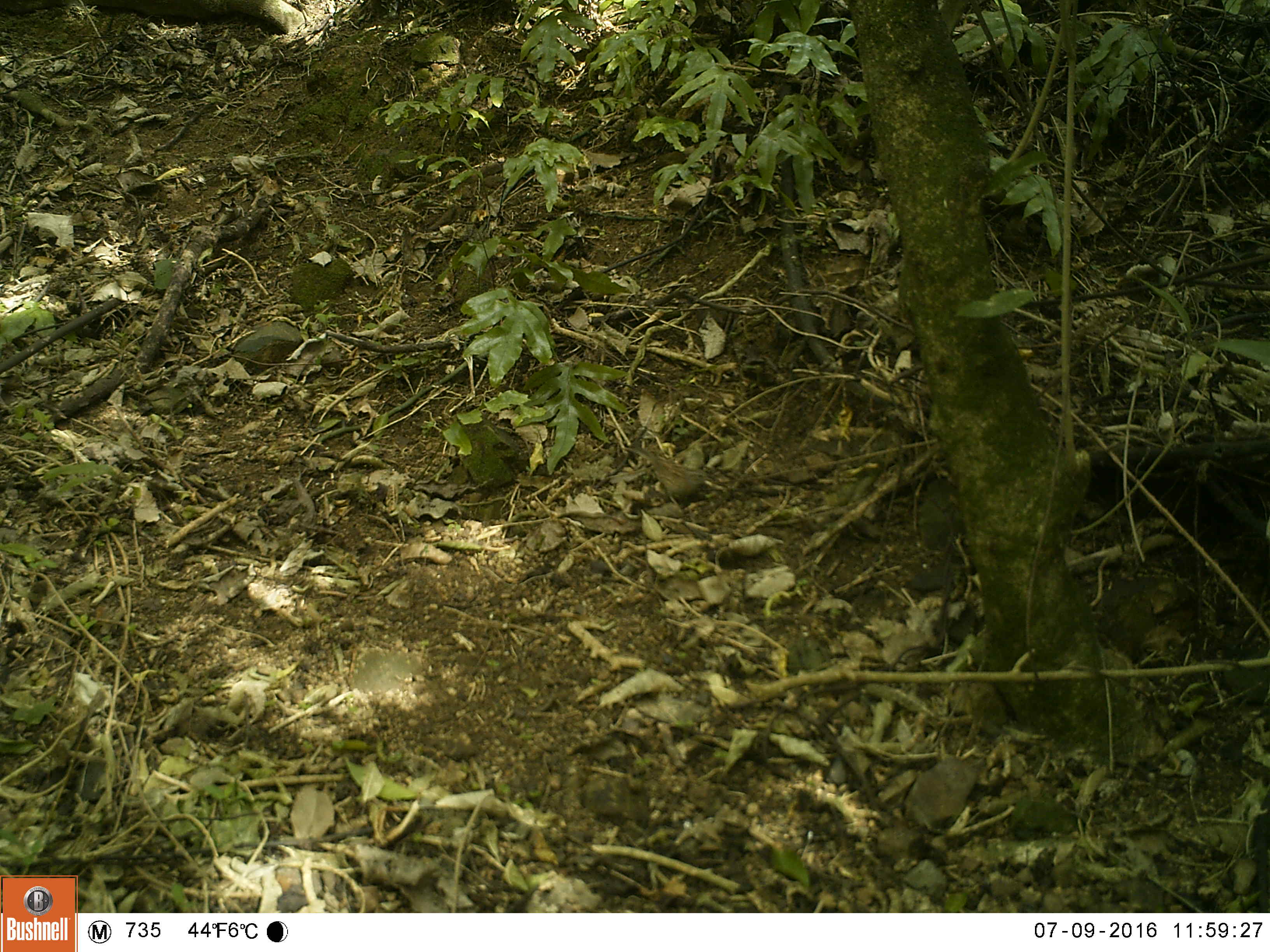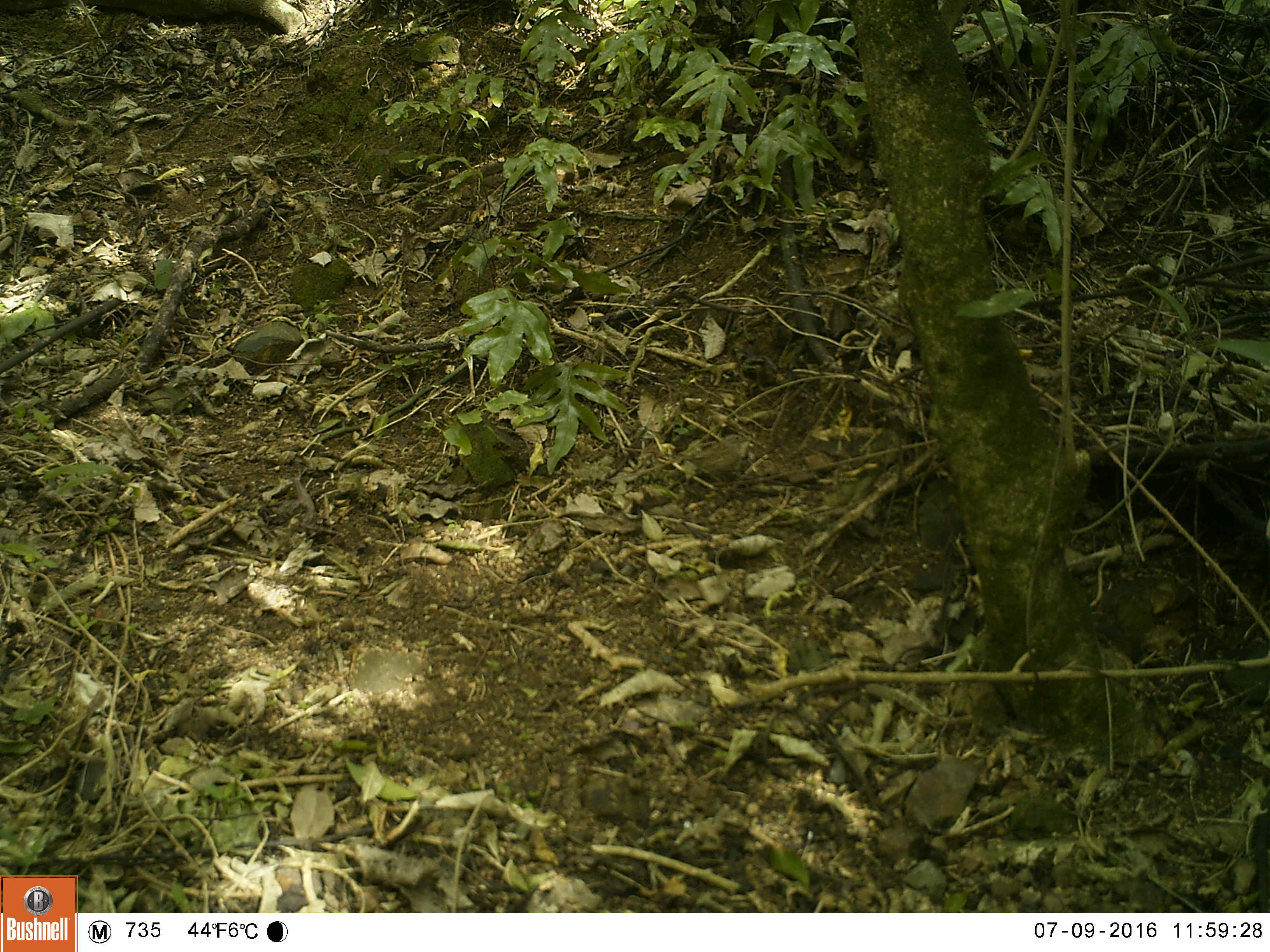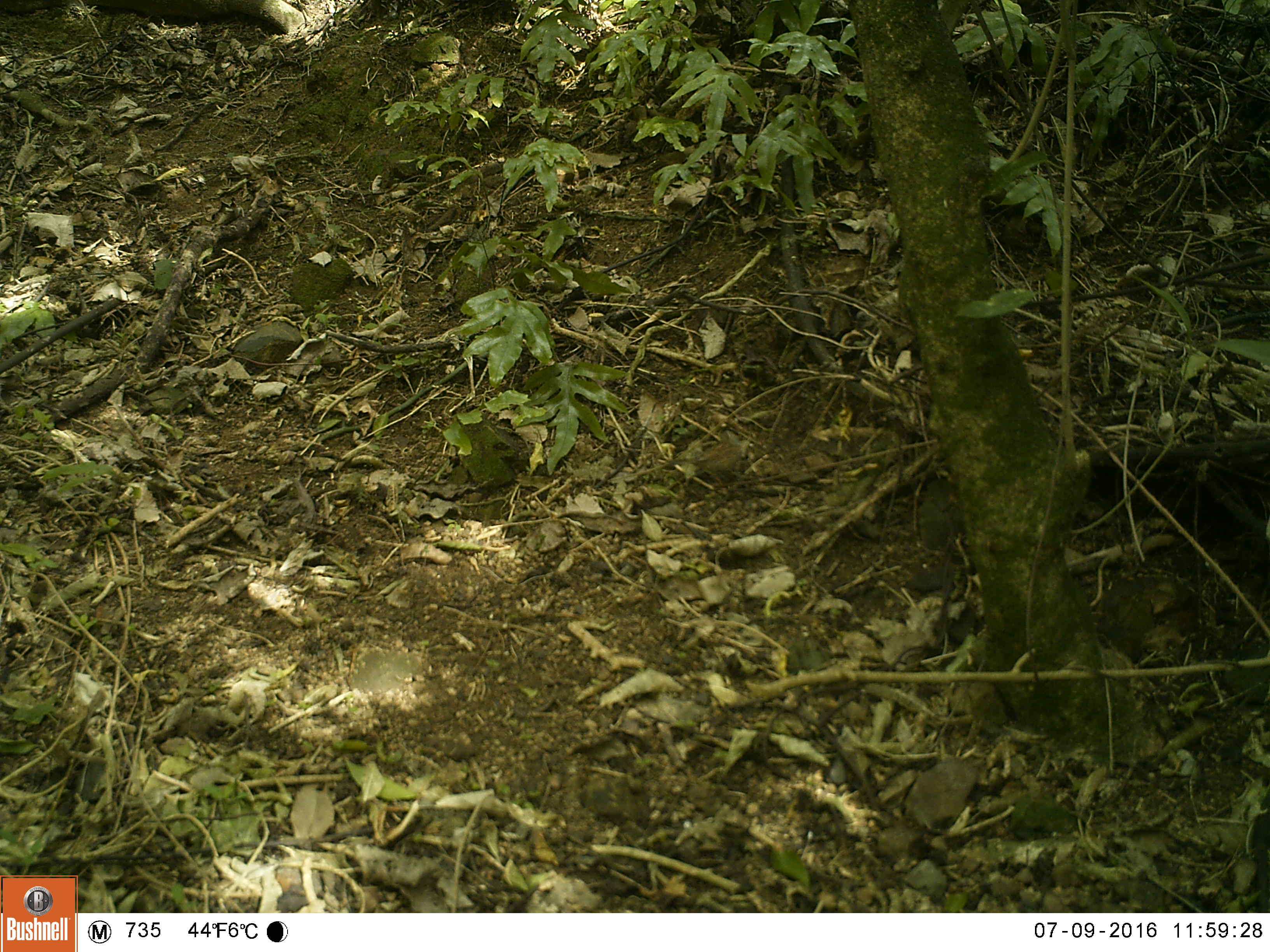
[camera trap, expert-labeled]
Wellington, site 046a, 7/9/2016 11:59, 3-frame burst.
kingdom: Animalia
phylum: Chordata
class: Aves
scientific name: Aves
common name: bird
Bird (Aves).